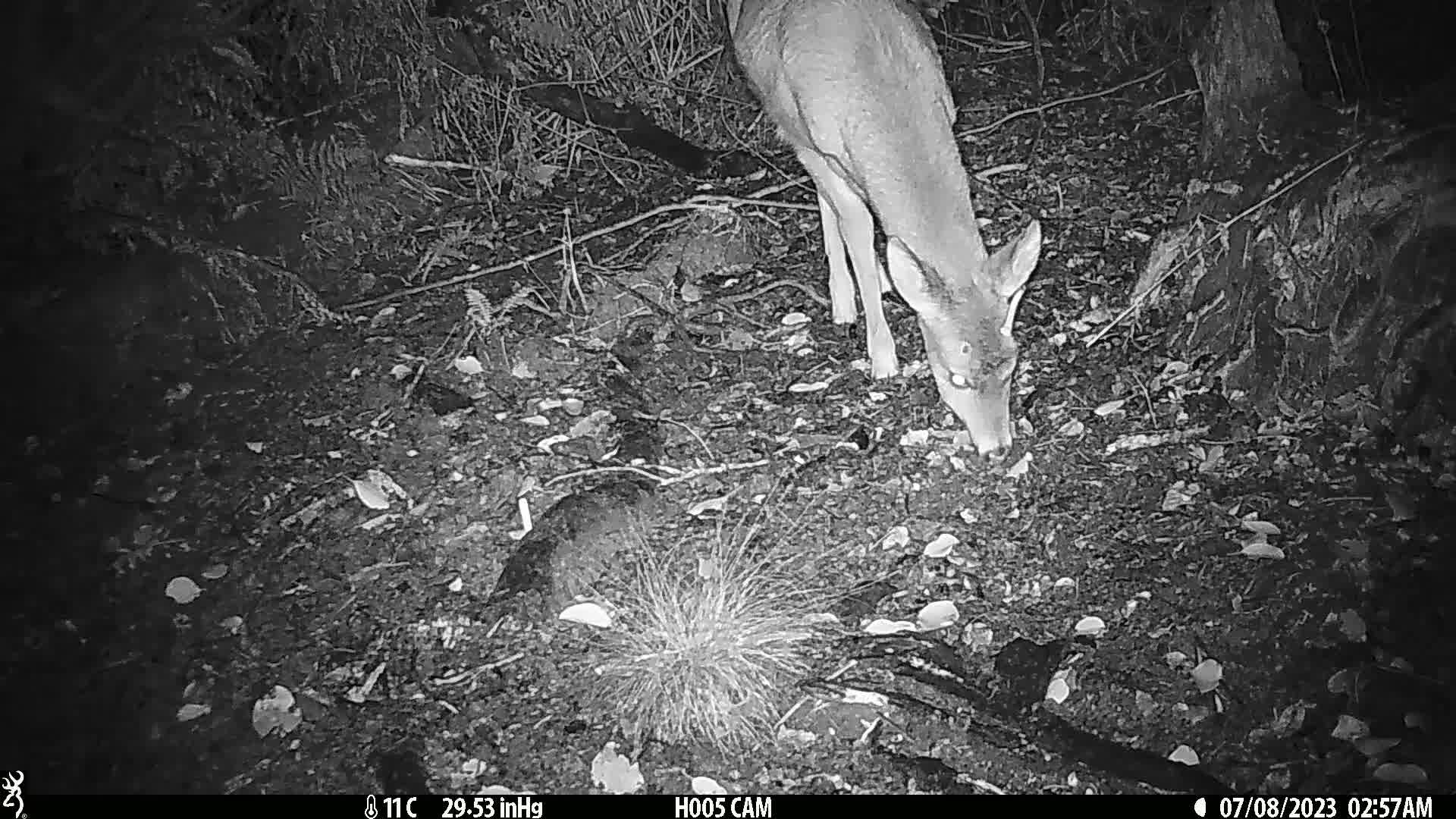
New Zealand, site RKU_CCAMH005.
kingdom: Animalia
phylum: Chordata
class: Mammalia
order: Artiodactyla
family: Cervidae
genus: Odocoileus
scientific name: Odocoileus virginianus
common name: white-tailed deer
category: white tailed deer